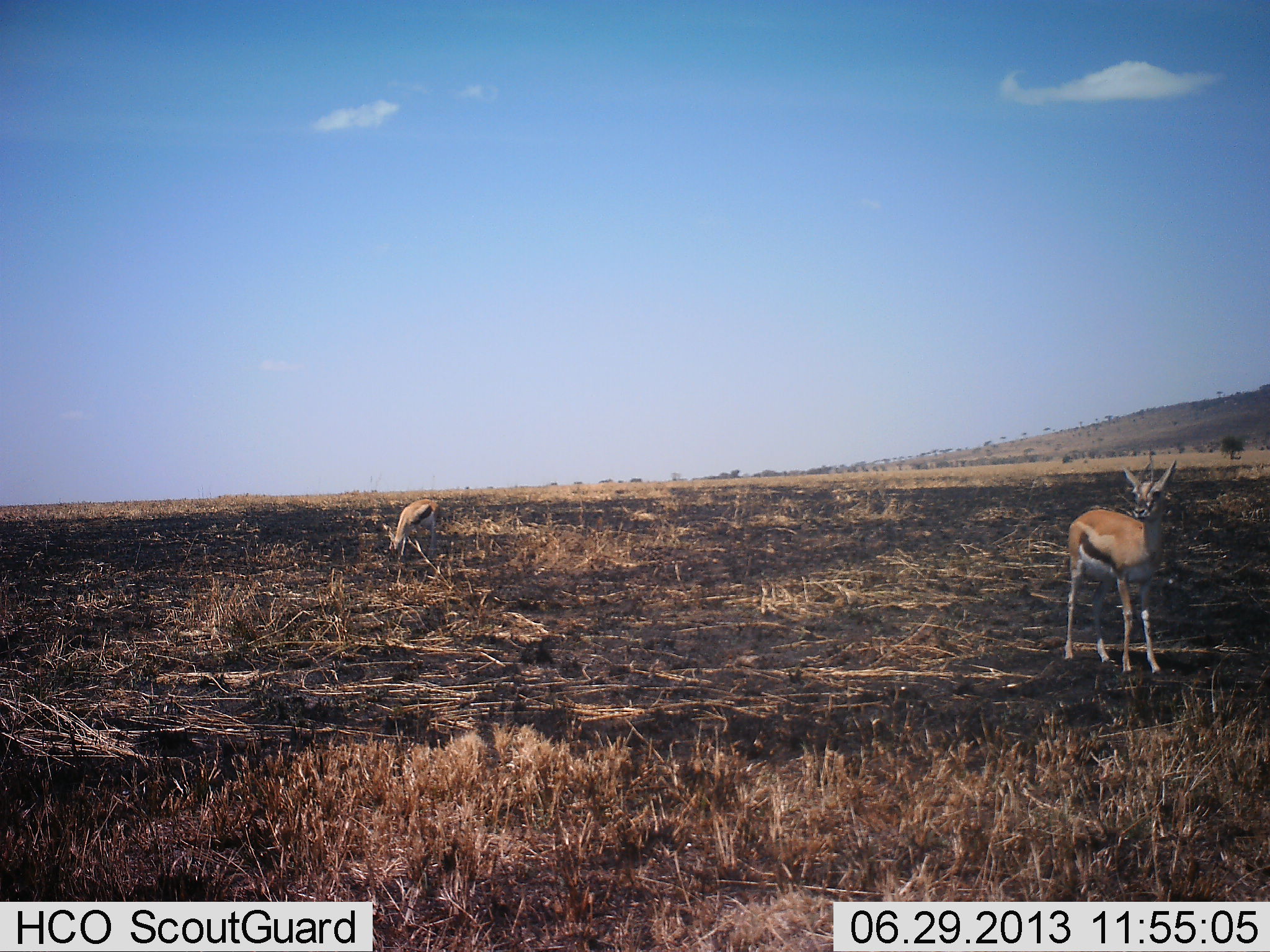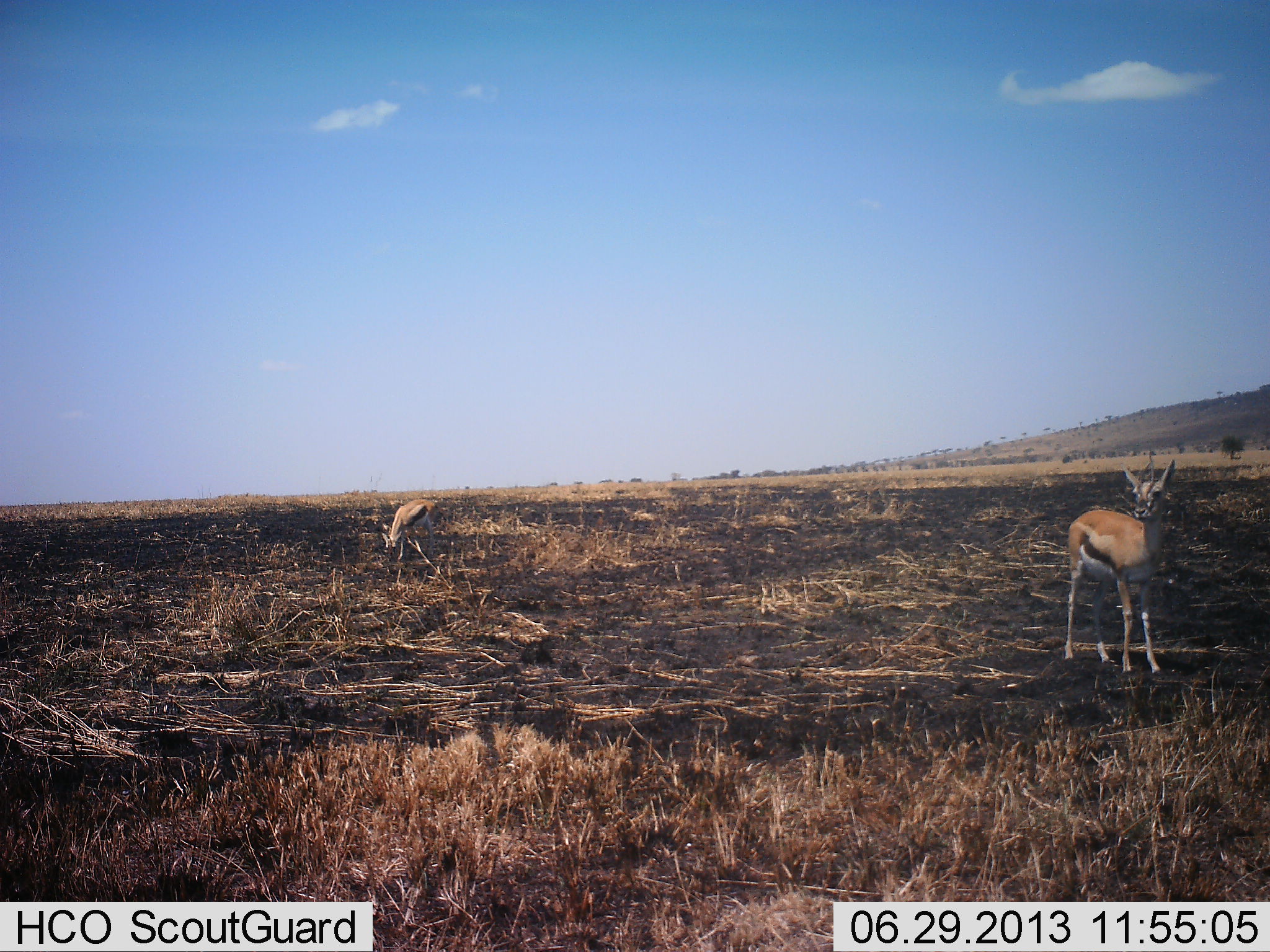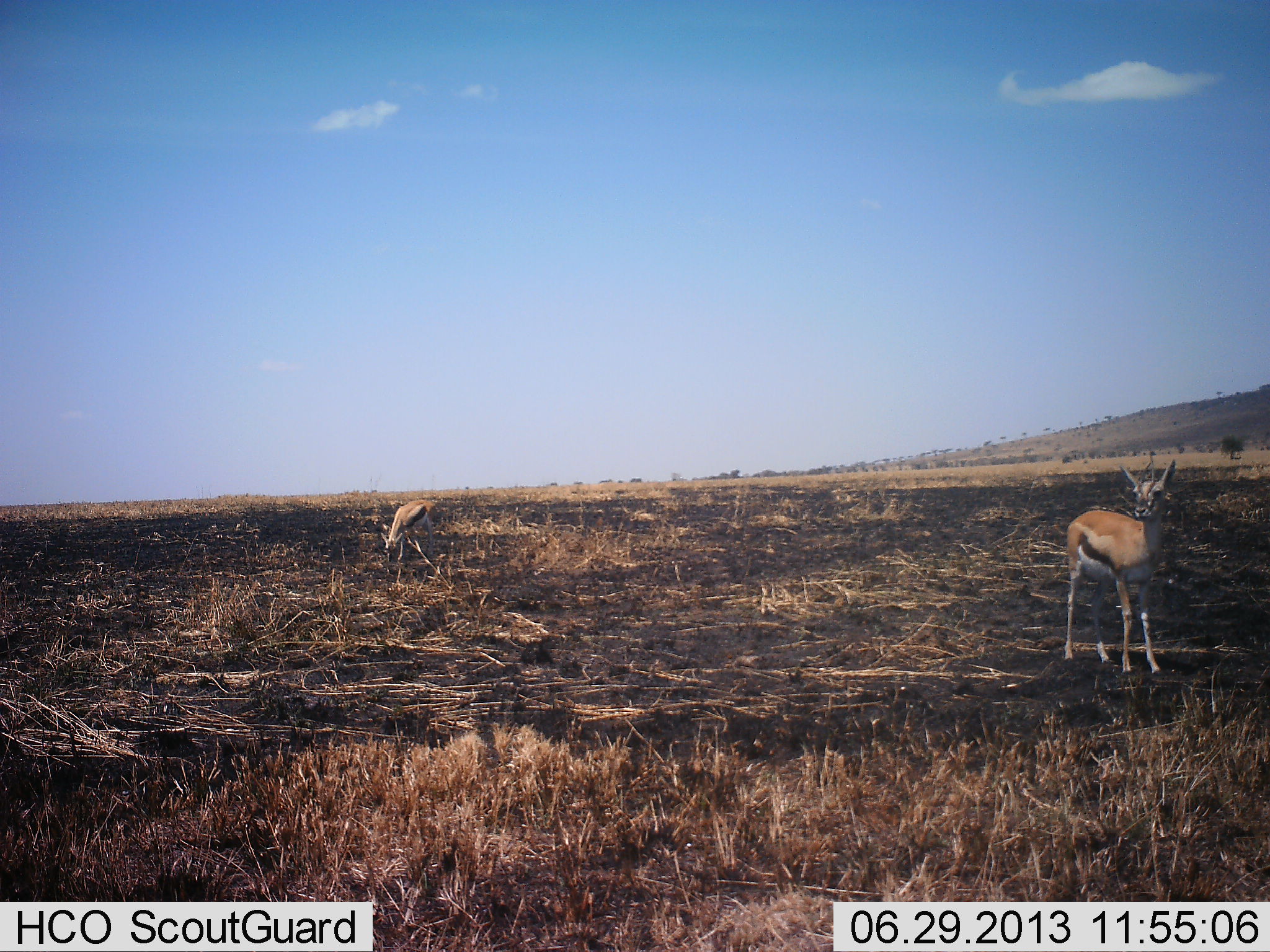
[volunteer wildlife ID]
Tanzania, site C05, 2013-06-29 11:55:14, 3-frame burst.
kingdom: Animalia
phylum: Chordata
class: Mammalia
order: Artiodactyla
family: Bovidae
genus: Eudorcas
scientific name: Eudorcas thomsonii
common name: thomson's gazelle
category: gazellethomsons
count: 2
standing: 100%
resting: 0%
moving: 0%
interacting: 0%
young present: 0%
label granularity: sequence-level